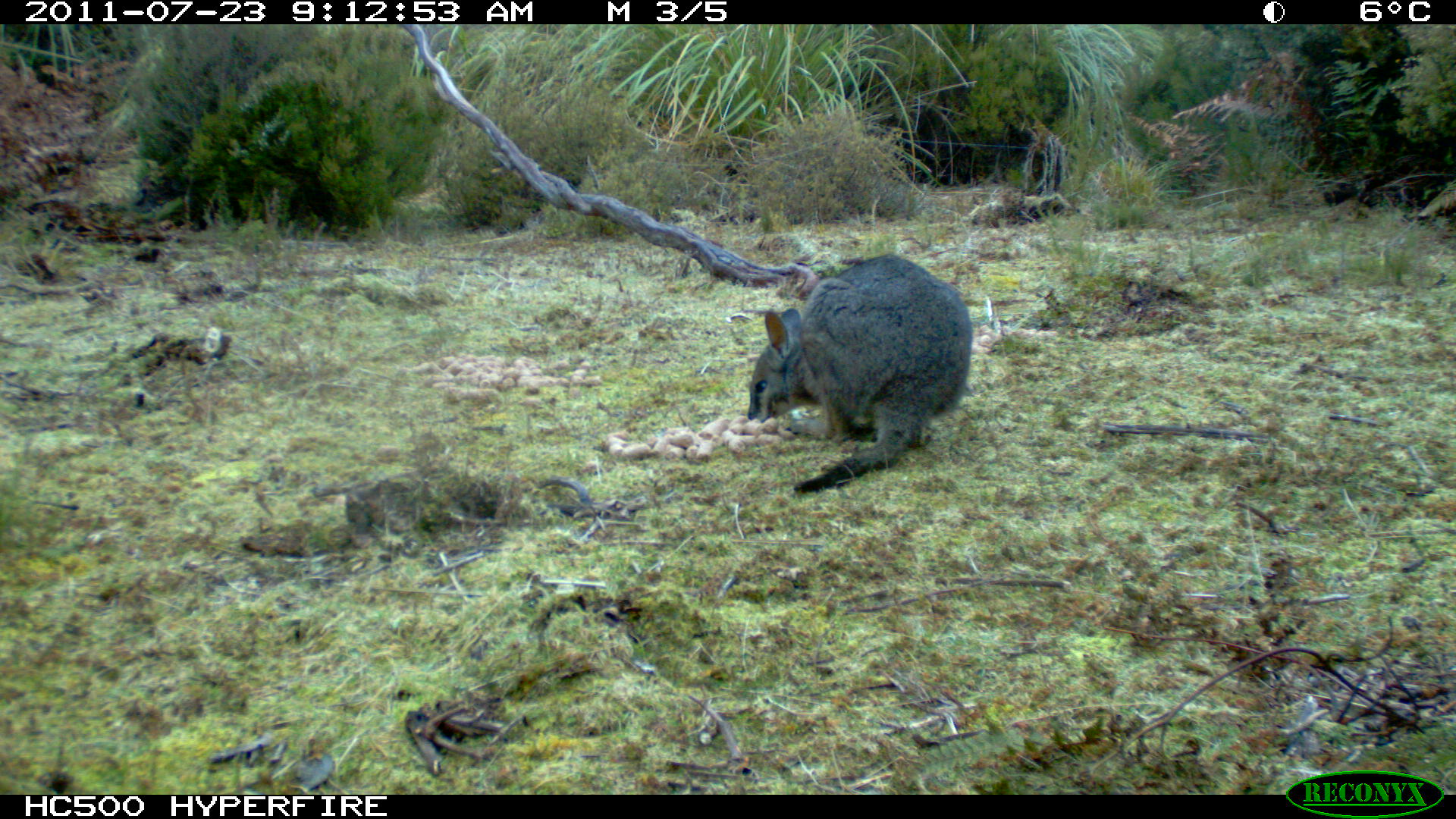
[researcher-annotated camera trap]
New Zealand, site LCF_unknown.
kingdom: Animalia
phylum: Chordata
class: Mammalia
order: Diprotodontia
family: Macropodidae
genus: Notamacropus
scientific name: Notamacropus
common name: wallaby